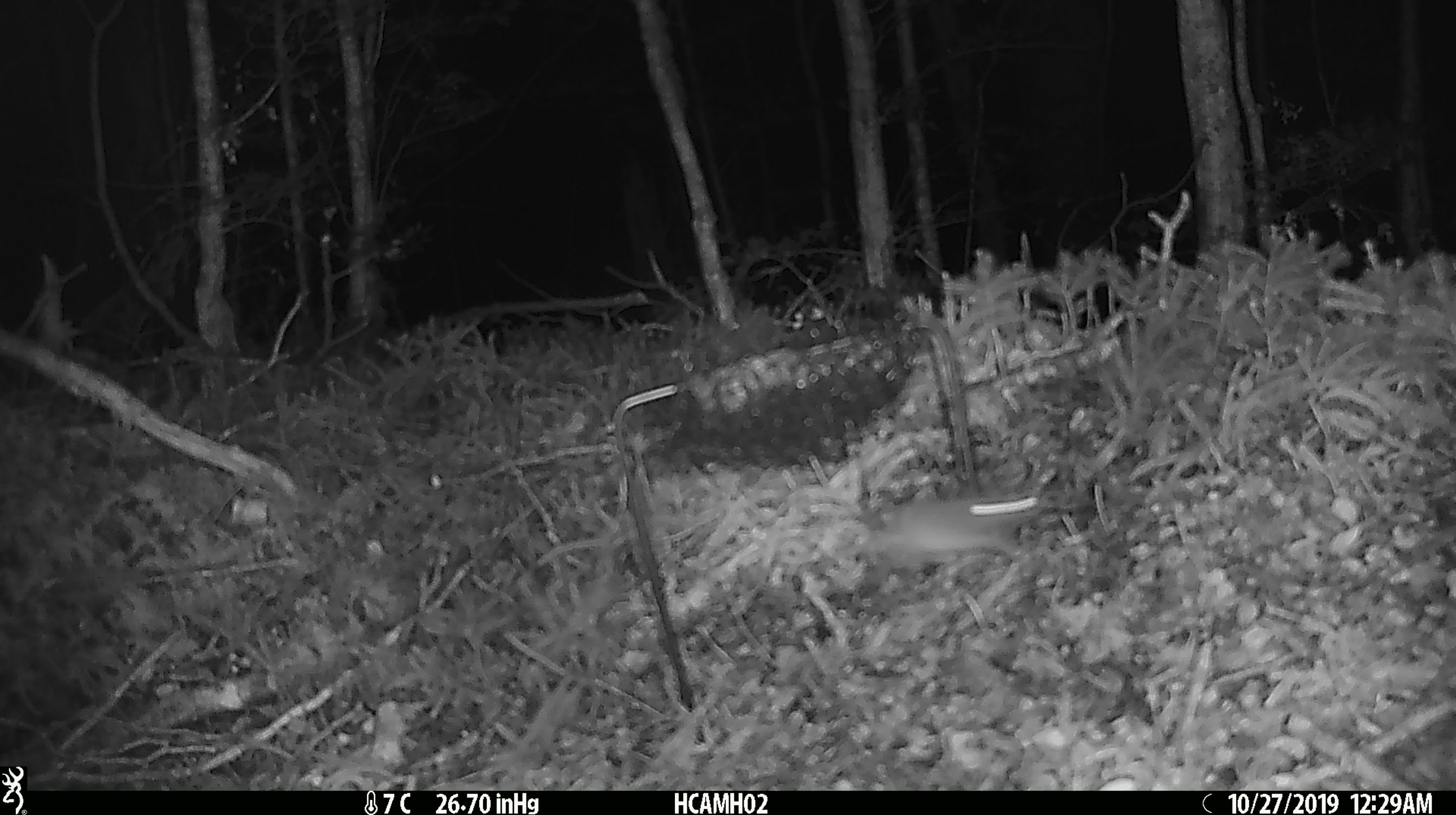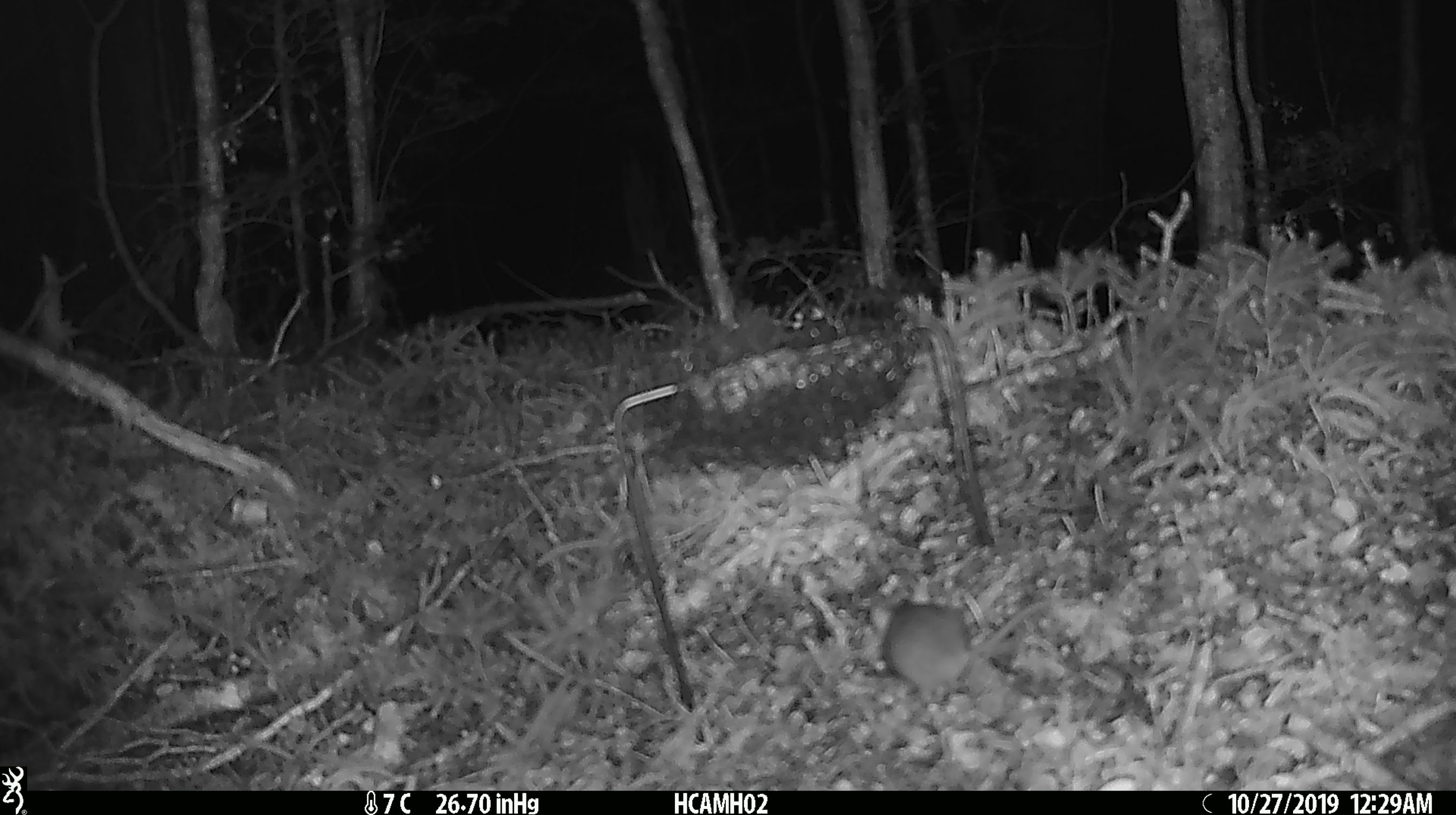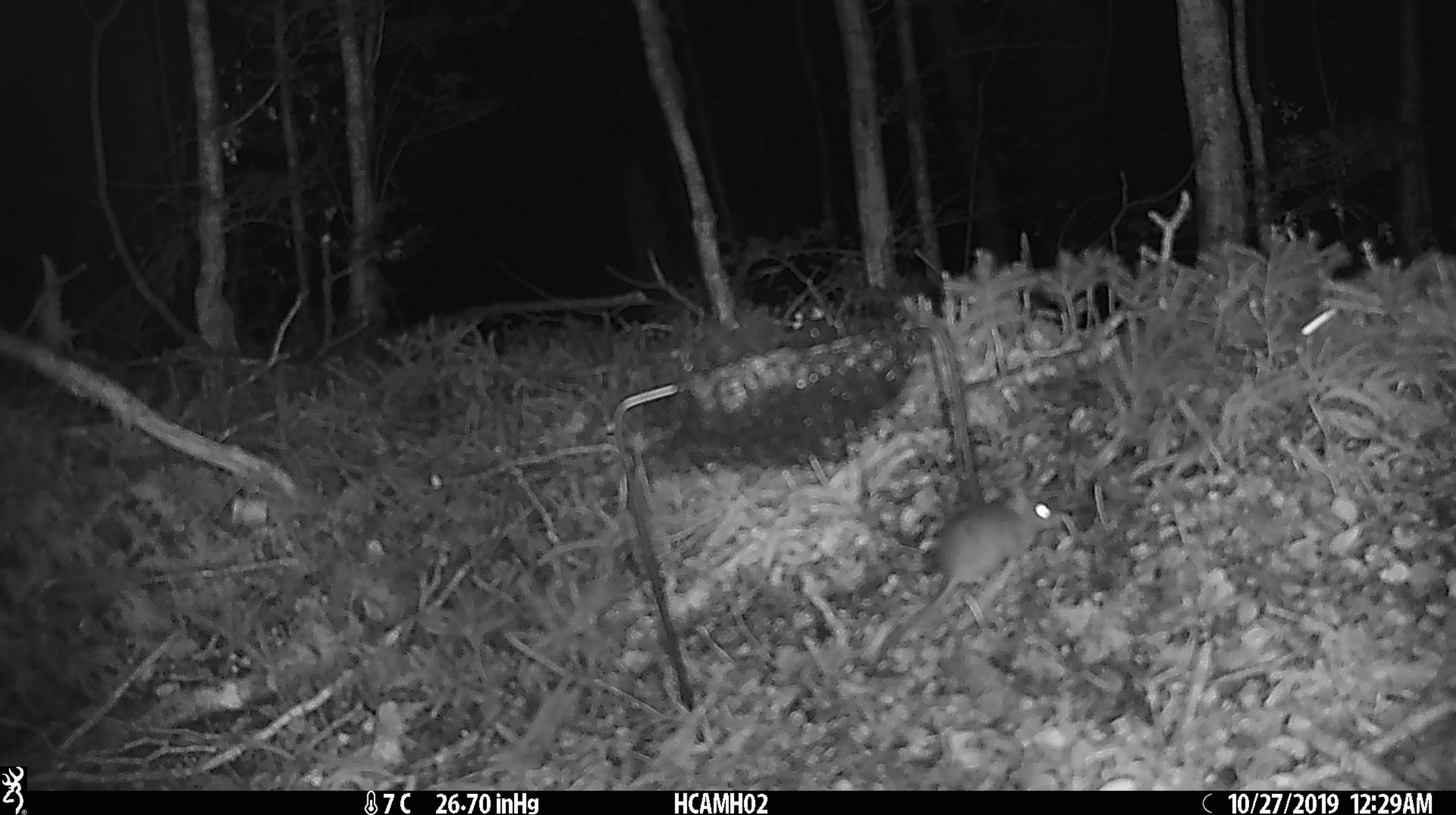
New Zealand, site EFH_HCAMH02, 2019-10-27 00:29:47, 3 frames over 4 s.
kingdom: Animalia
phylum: Chordata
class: Mammalia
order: Rodentia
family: Muridae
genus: Mus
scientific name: Mus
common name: mouse